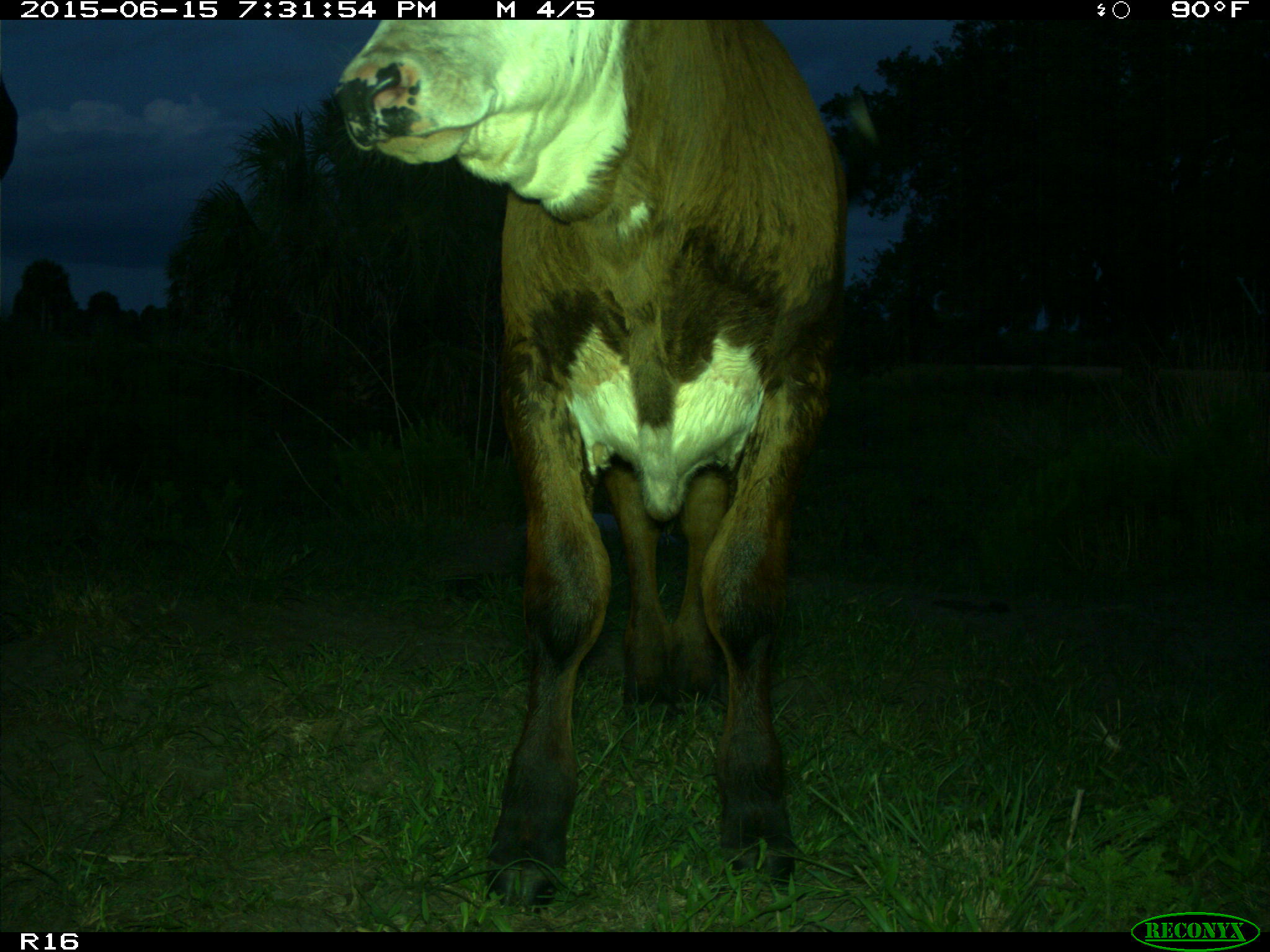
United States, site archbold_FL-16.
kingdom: Animalia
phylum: Chordata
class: Mammalia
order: Artiodactyla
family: Bovidae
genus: Bos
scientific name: Bos taurus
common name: domestic cow